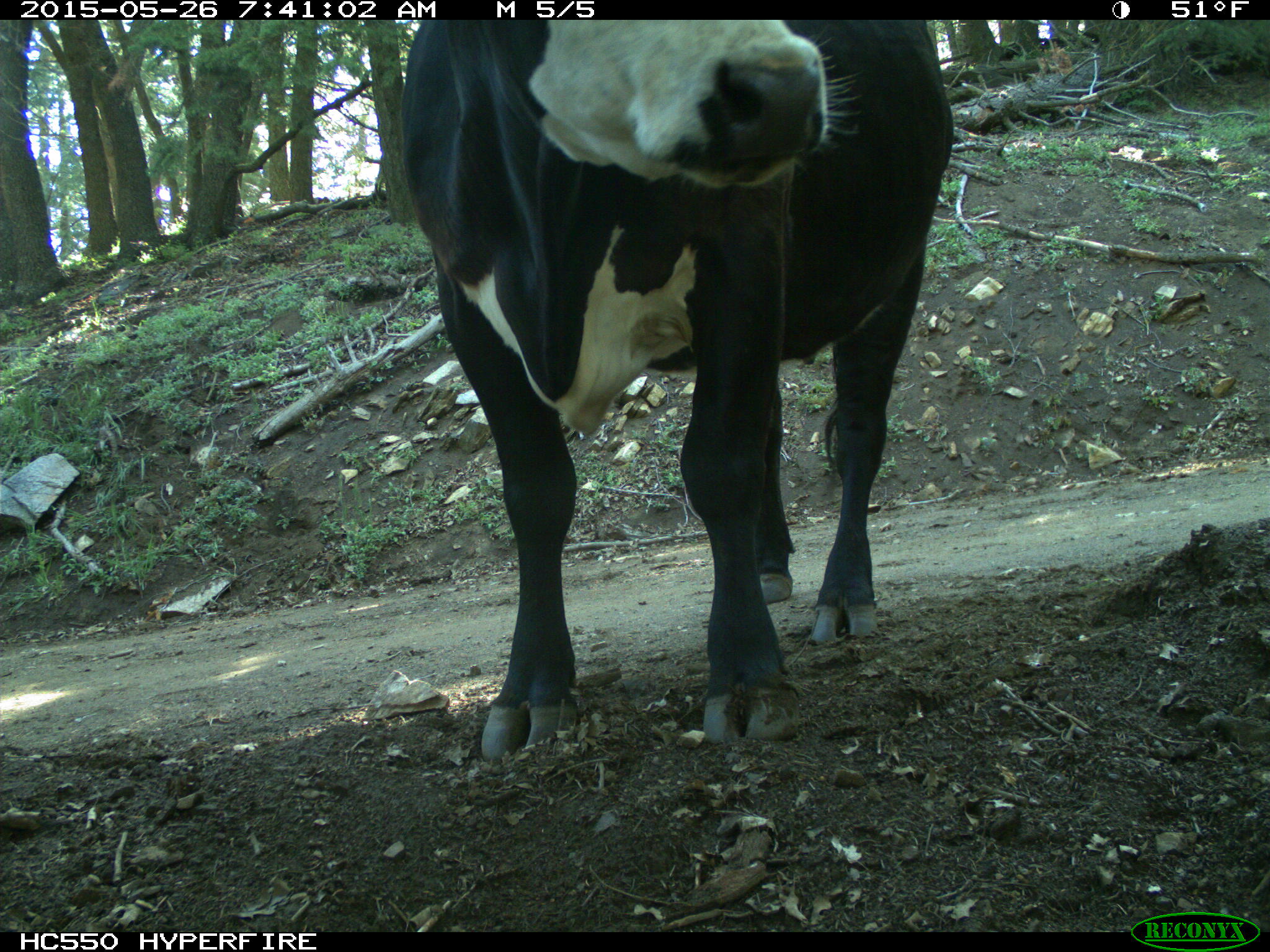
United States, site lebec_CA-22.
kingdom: Animalia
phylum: Chordata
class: Mammalia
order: Artiodactyla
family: Bovidae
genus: Bos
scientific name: Bos taurus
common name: domestic cow